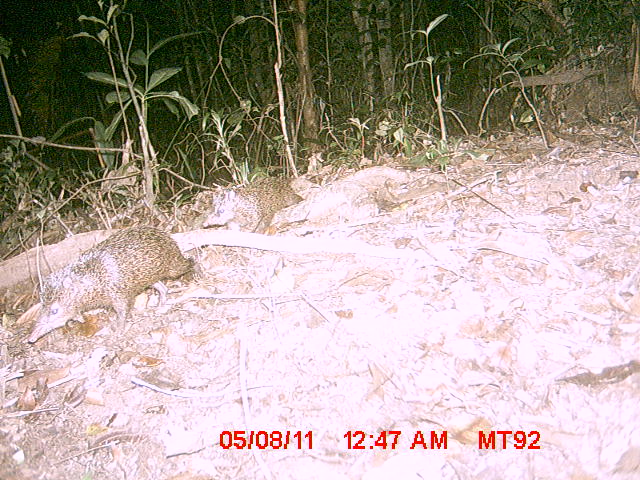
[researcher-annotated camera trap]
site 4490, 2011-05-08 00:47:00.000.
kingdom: Animalia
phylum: Chordata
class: Mammalia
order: Afrosoricida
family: Tenrecidae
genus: Setifer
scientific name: Setifer setosus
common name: greater hedgehog tenrec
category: setifer sp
Setifer sp (greater hedgehog tenrec) (Setifer setosus), count 7.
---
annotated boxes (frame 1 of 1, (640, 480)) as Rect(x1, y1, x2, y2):
setifer sp: Rect(27, 224, 198, 344); Rect(201, 177, 305, 234)